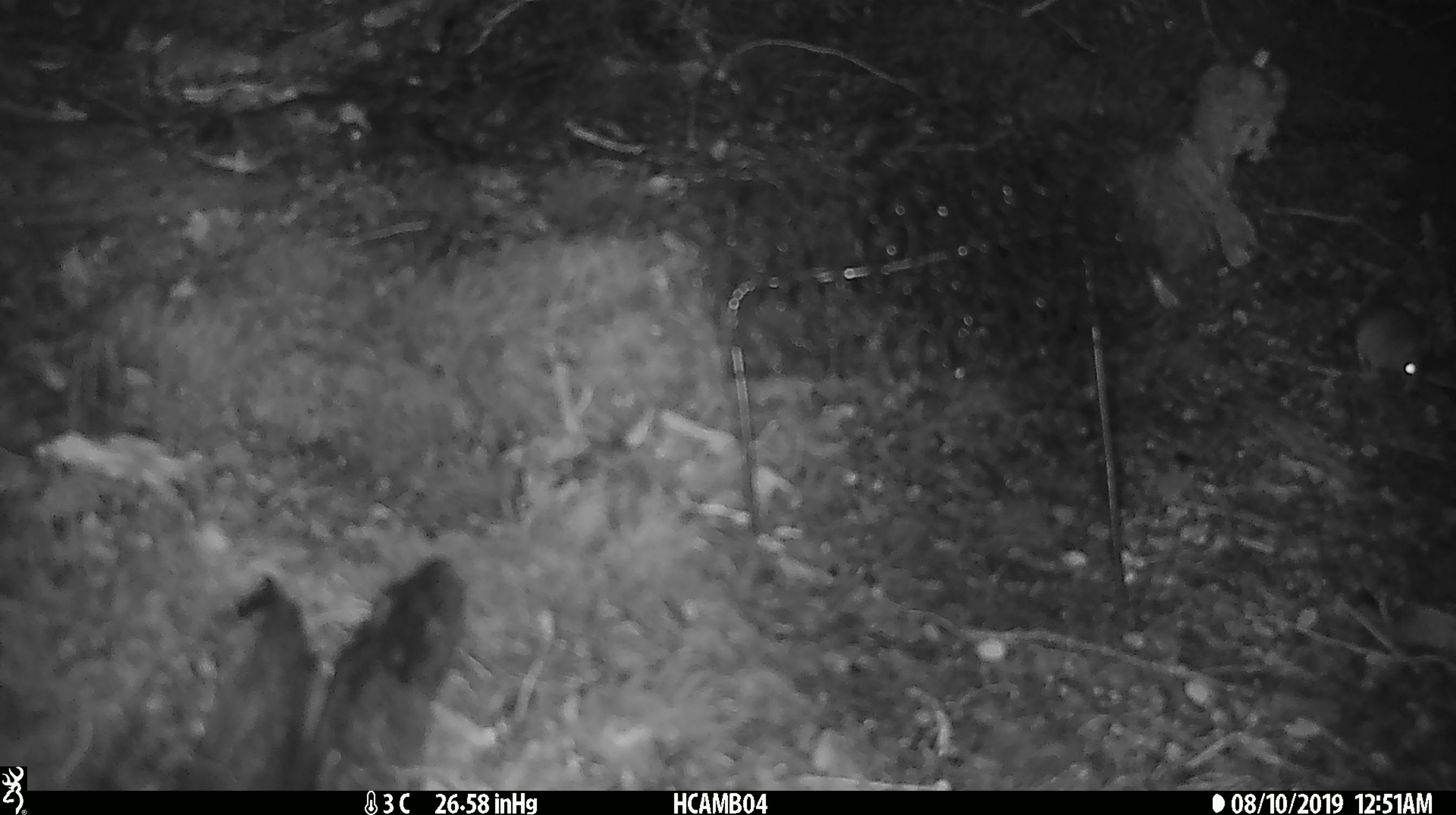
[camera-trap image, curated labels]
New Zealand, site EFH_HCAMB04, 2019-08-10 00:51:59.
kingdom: Animalia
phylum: Chordata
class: Mammalia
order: Rodentia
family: Muridae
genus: Mus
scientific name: Mus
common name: mouse